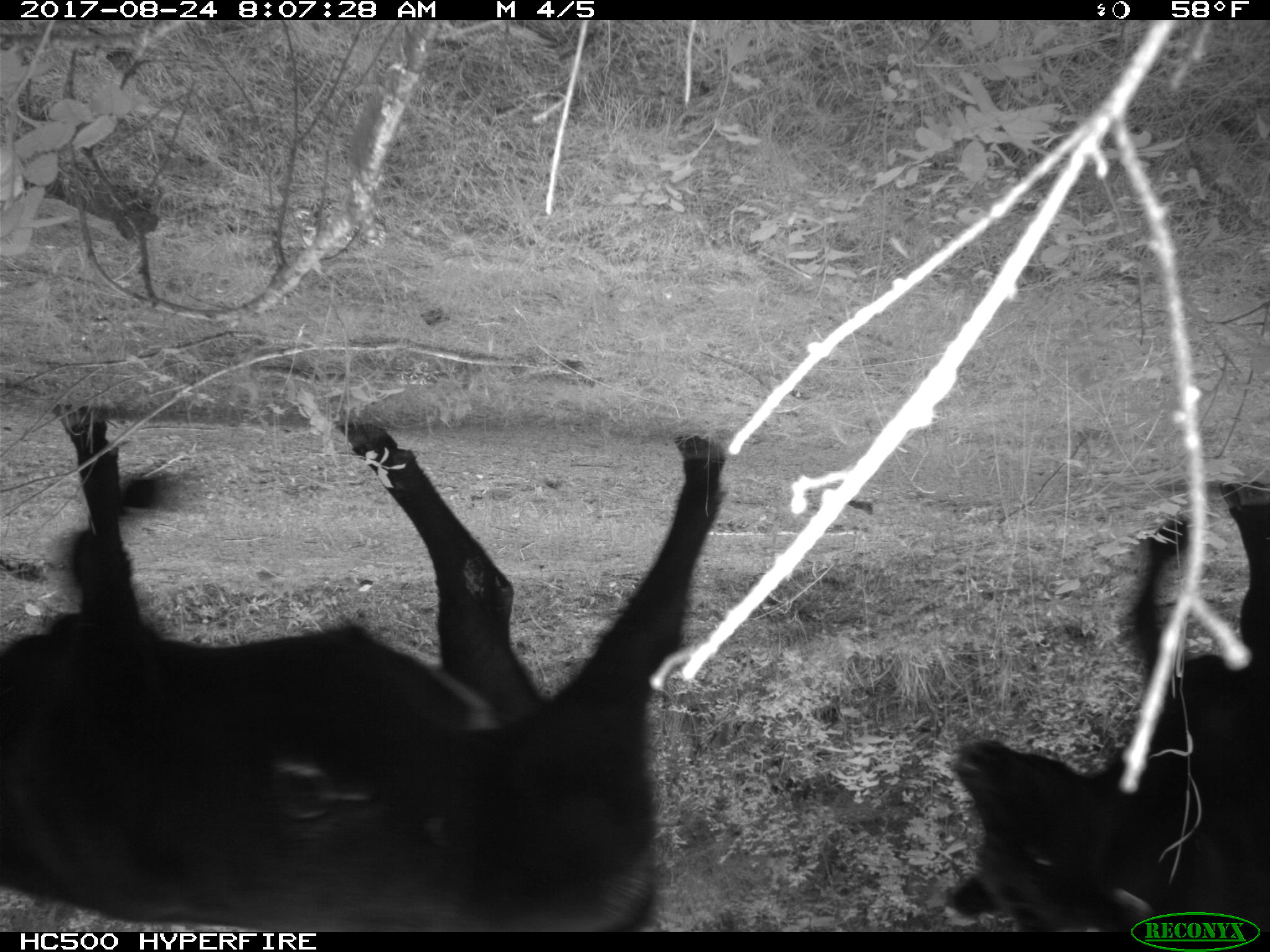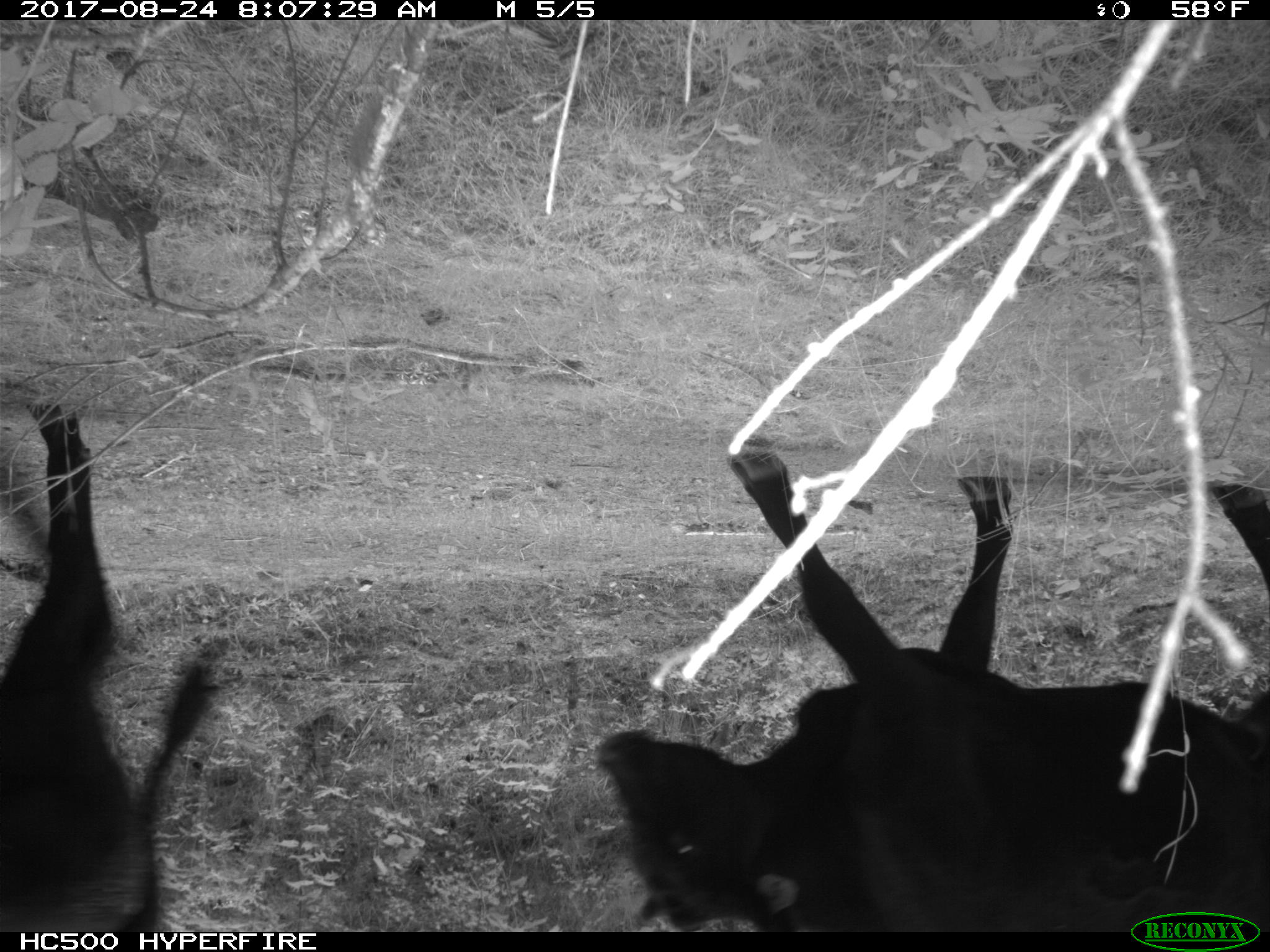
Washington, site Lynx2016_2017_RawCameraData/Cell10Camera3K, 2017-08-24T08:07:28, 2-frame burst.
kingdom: Animalia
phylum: Chordata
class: Mammalia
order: Artiodactyla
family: Bovidae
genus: Bos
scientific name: Bos taurus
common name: domestic cattle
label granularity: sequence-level